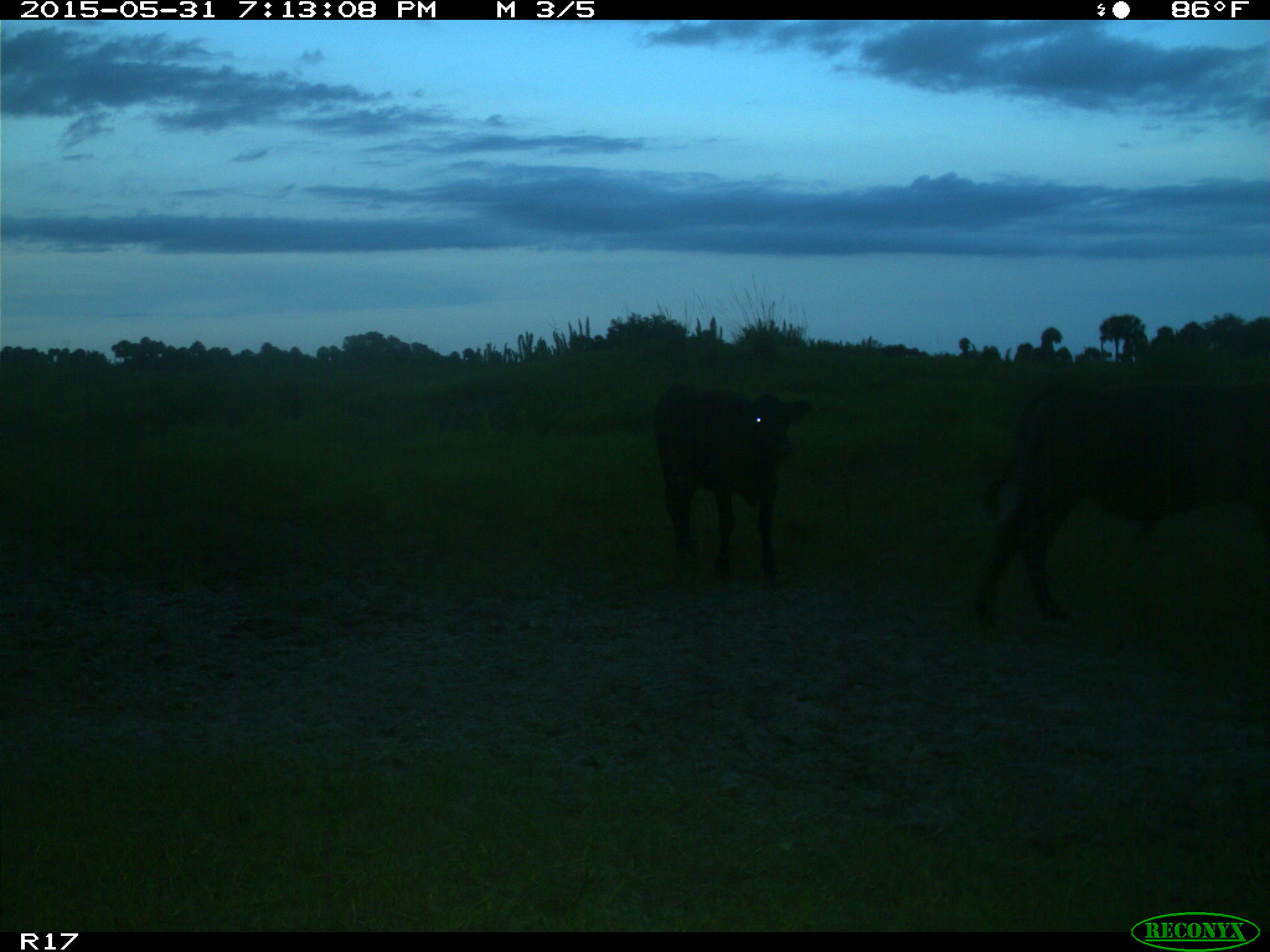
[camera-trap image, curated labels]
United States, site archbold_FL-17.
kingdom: Animalia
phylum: Chordata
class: Mammalia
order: Artiodactyla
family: Bovidae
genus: Bos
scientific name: Bos taurus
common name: domestic cow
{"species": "Bos taurus (domestic cow)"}